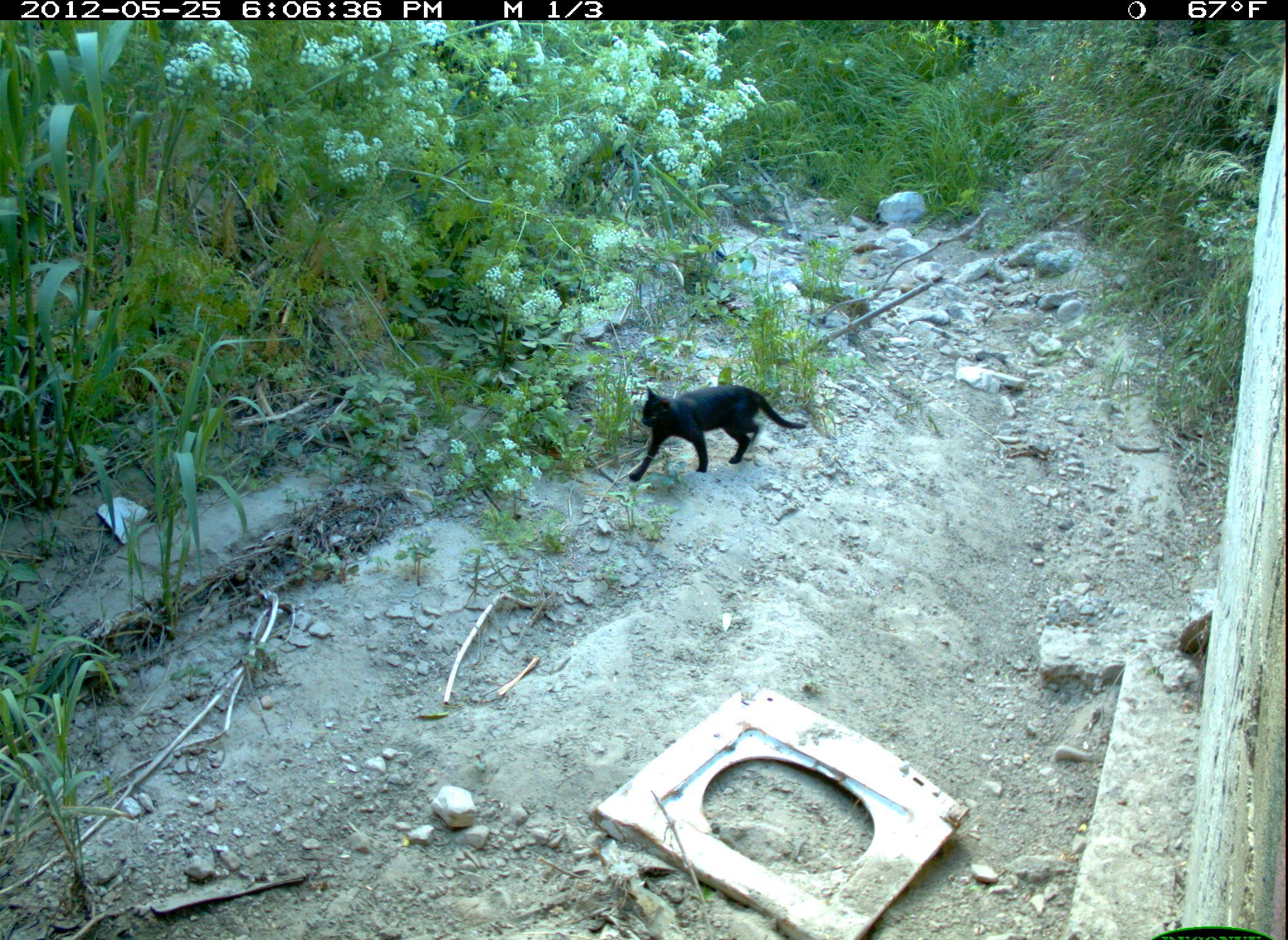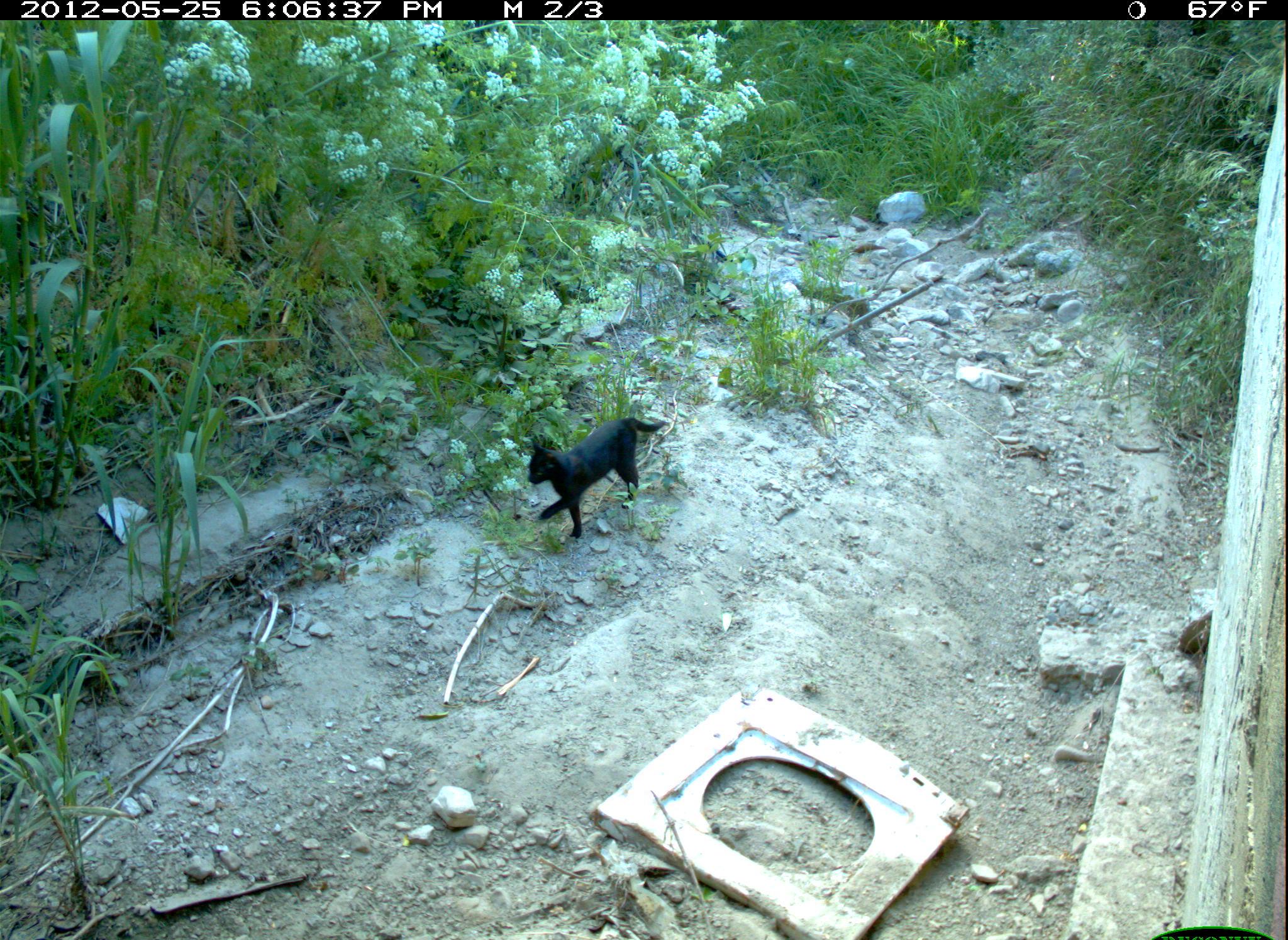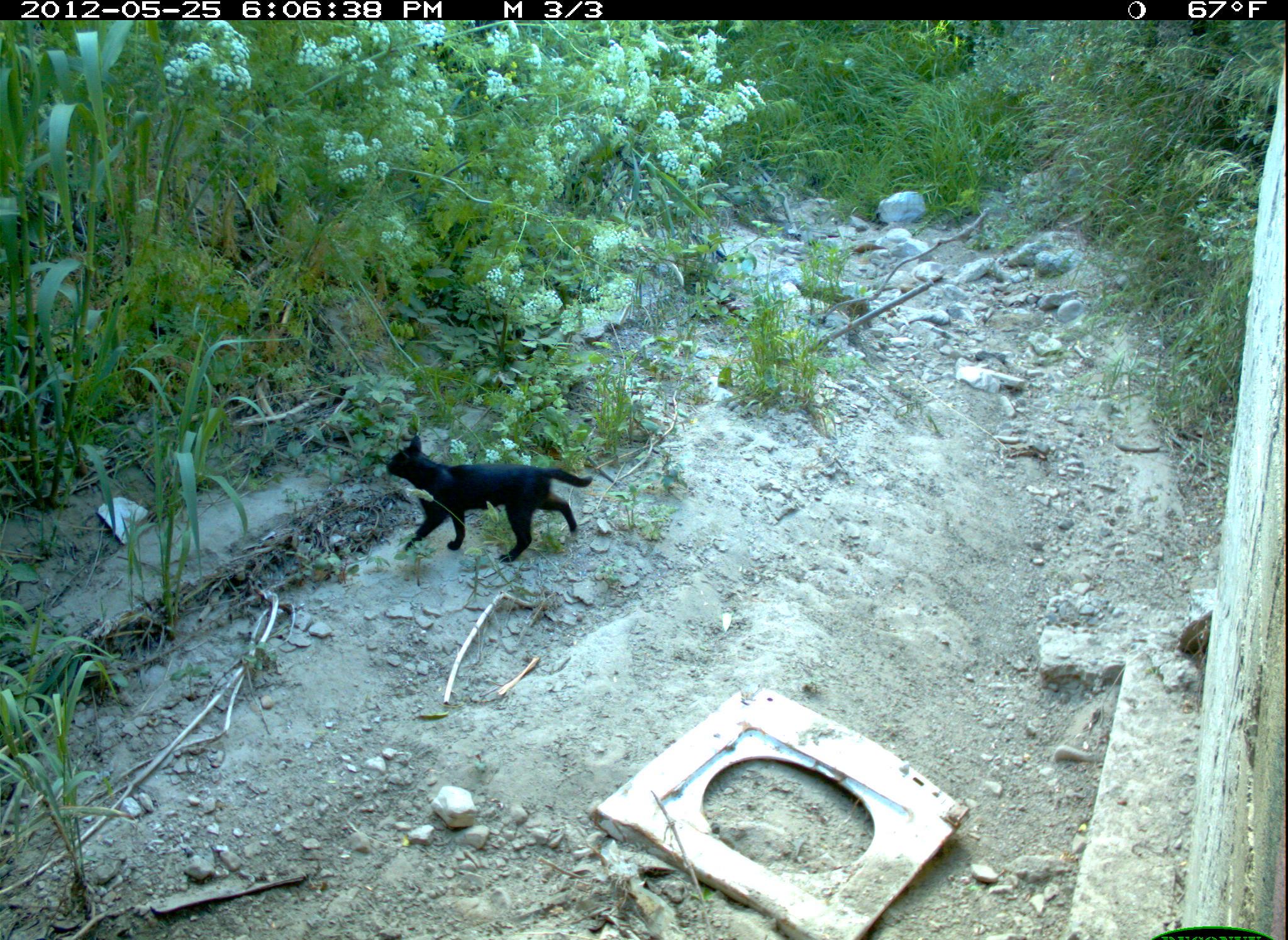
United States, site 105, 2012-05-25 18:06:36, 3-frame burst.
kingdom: Animalia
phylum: Chordata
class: Mammalia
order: Carnivora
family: Felidae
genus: Felis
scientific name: Felis catus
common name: cat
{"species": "cat (Felis catus)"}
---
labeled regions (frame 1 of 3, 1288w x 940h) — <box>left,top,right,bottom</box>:
cat: <box>618,361,819,517</box>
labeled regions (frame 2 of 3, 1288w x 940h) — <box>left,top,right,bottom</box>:
cat: <box>519,413,667,544</box>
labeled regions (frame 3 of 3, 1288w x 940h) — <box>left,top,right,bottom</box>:
cat: <box>378,430,599,567</box>